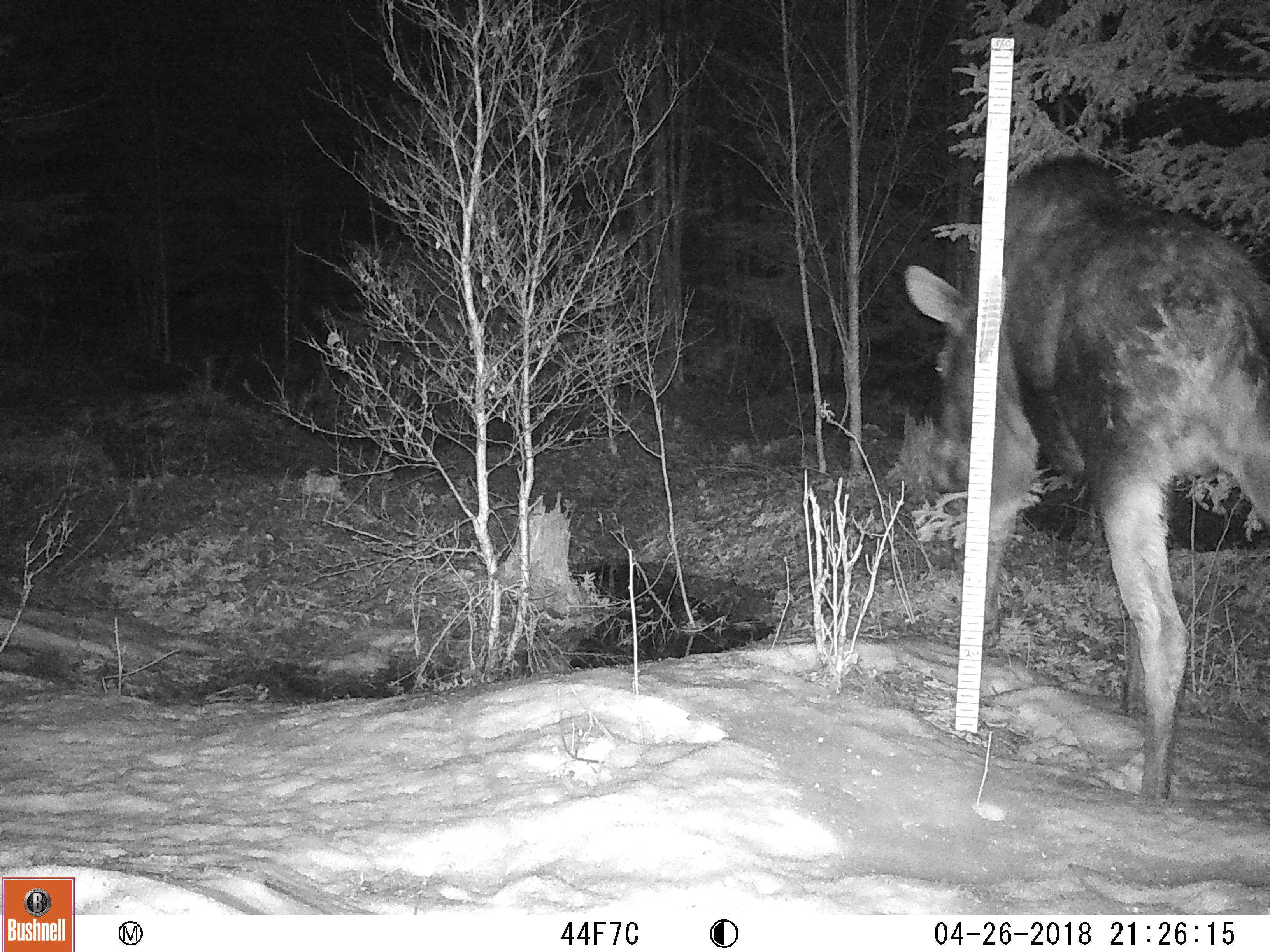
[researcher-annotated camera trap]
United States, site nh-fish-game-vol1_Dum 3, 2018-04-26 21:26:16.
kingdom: Animalia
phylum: Chordata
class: Mammalia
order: Artiodactyla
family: Cervidae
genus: Alces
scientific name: Alces alces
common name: moose